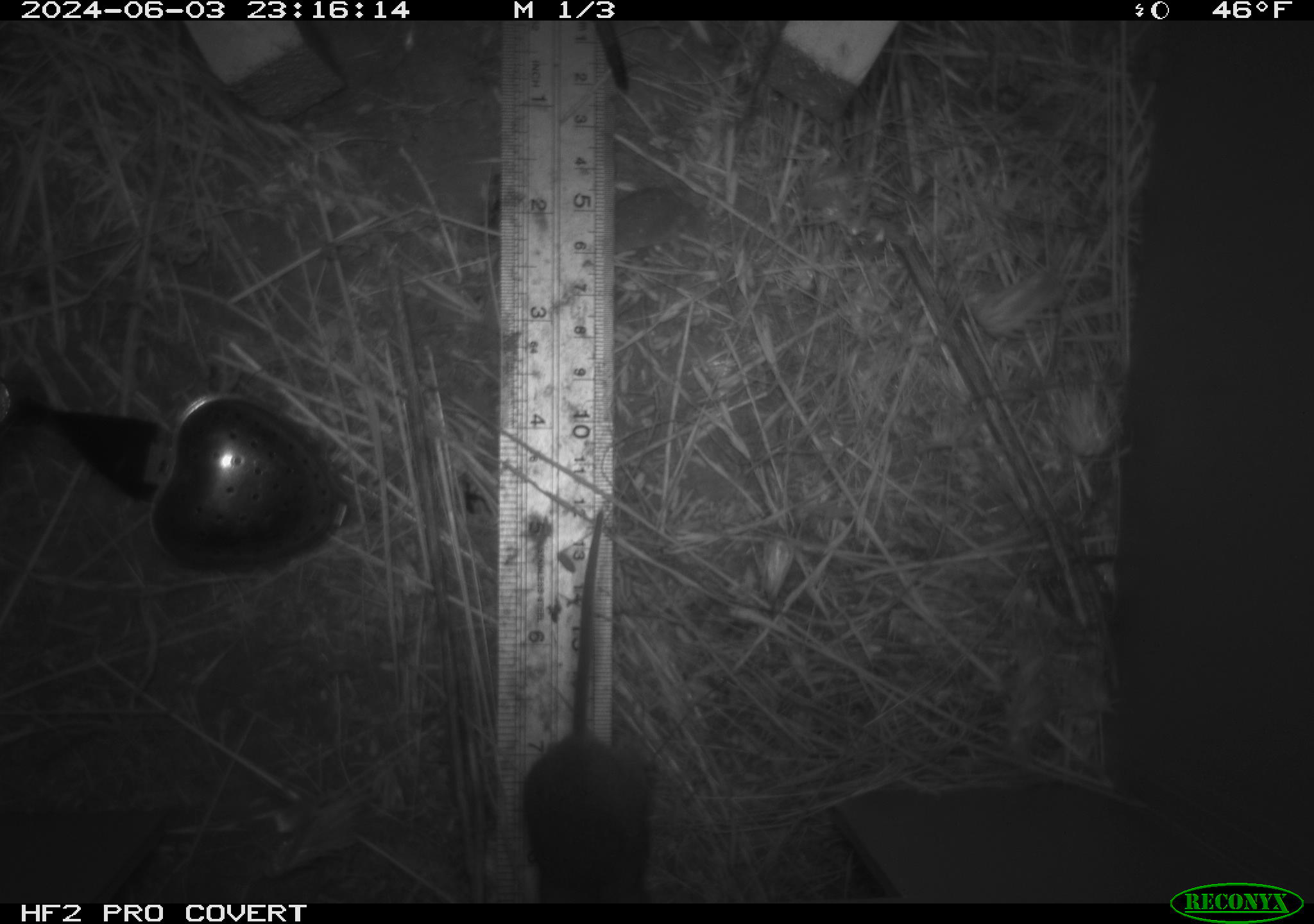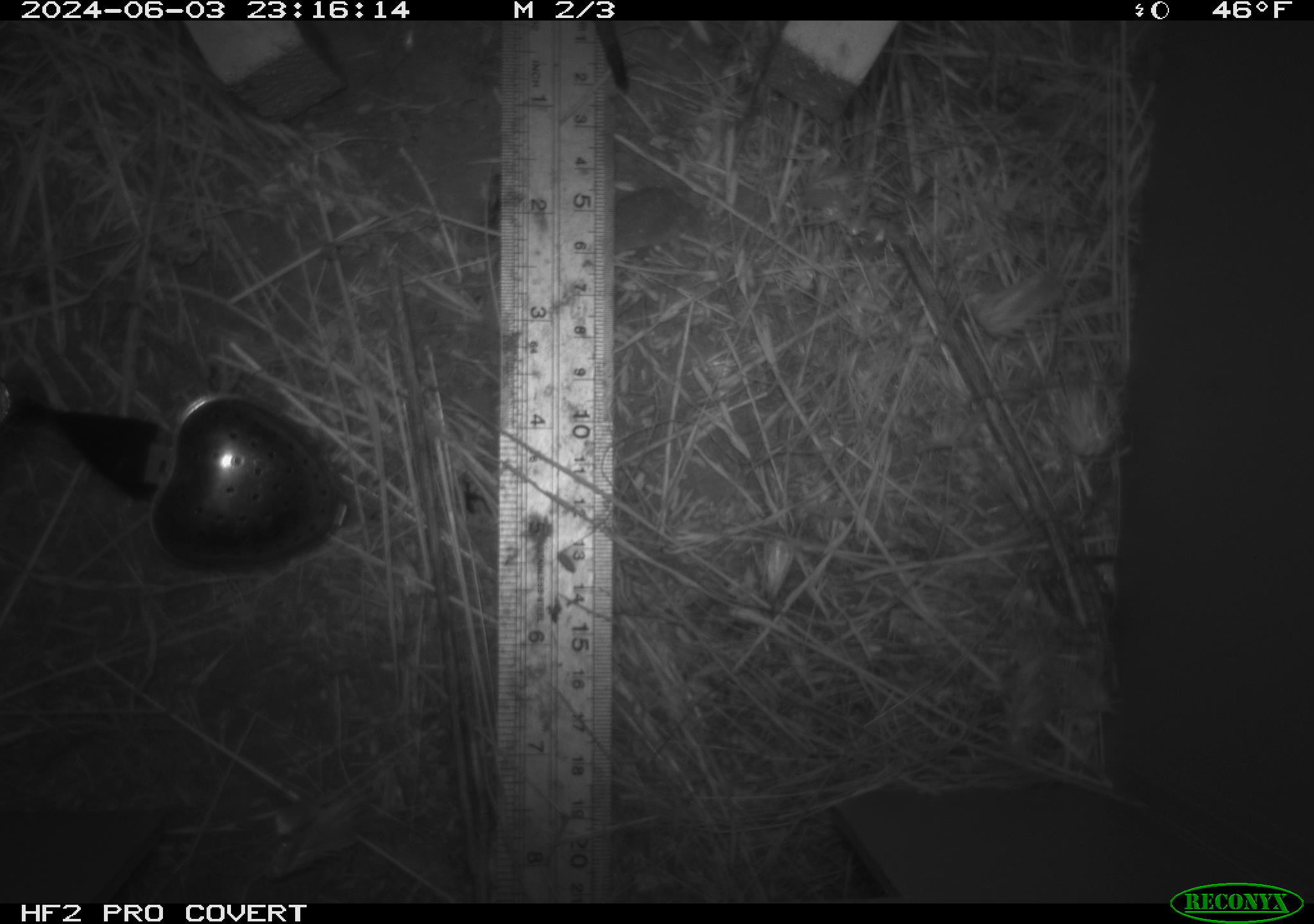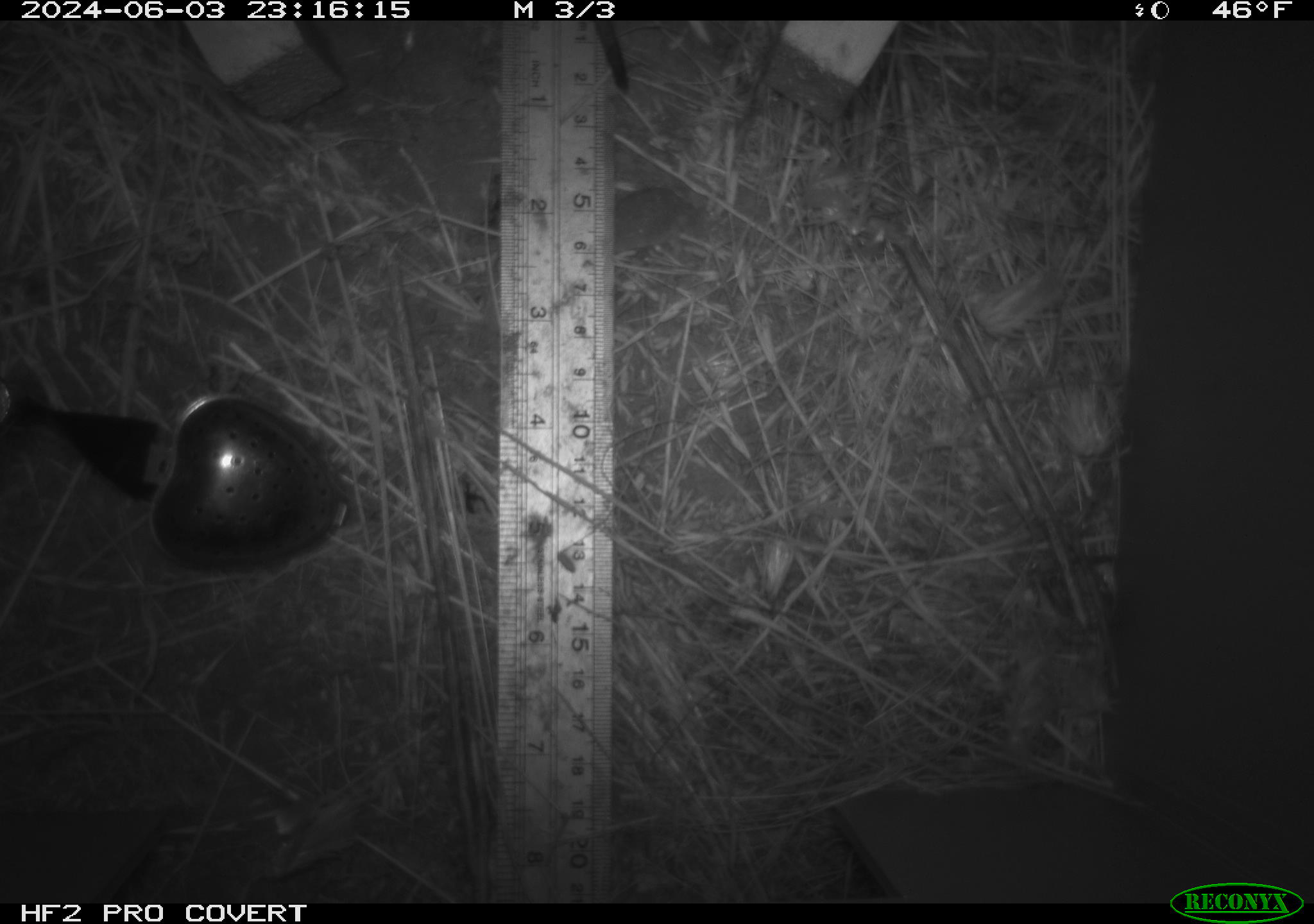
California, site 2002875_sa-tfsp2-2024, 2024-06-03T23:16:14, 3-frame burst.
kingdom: Animalia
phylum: Chordata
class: Mammalia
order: Rodentia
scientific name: Rodentia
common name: mouse species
Mouse species (Rodentia).